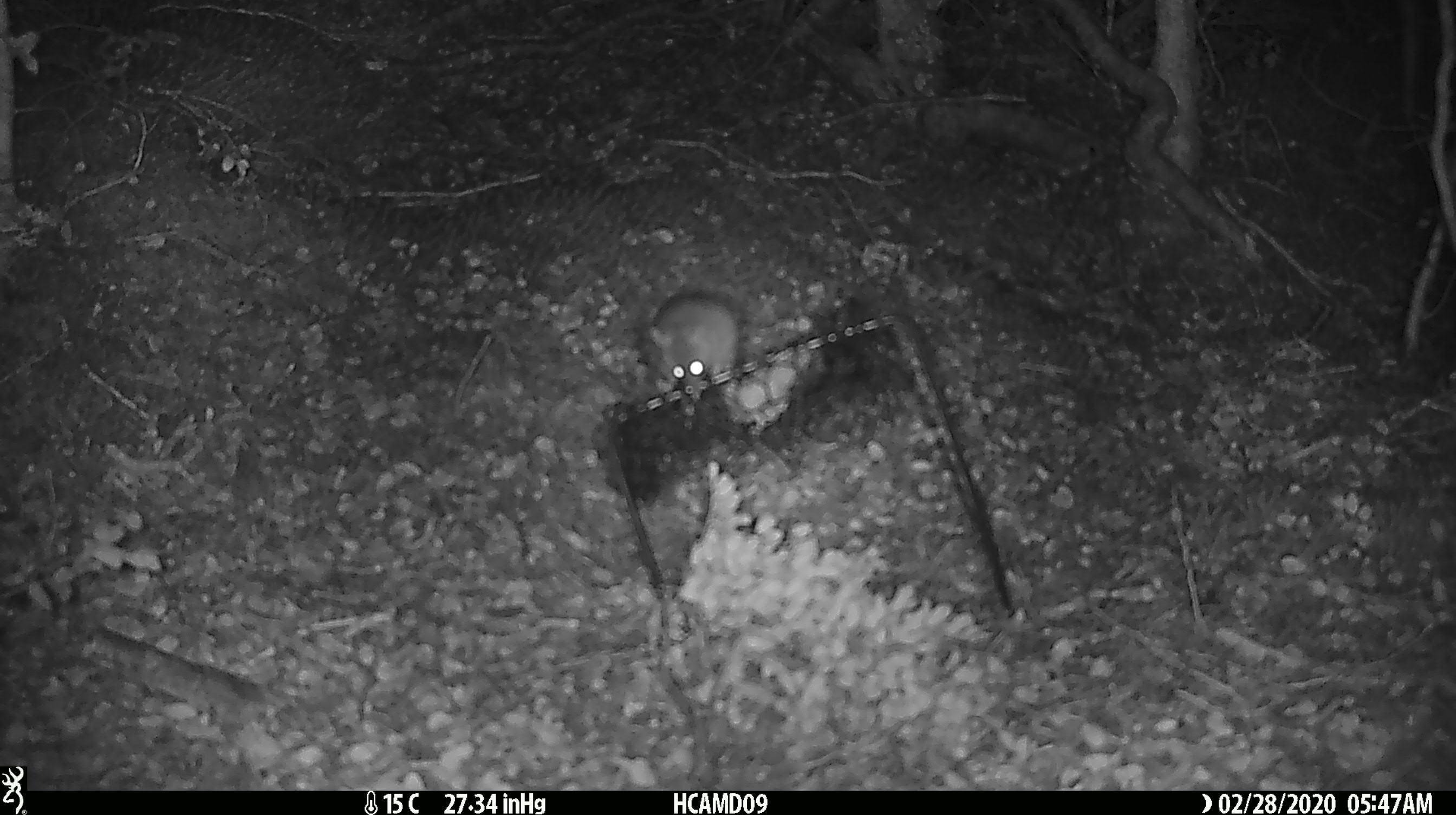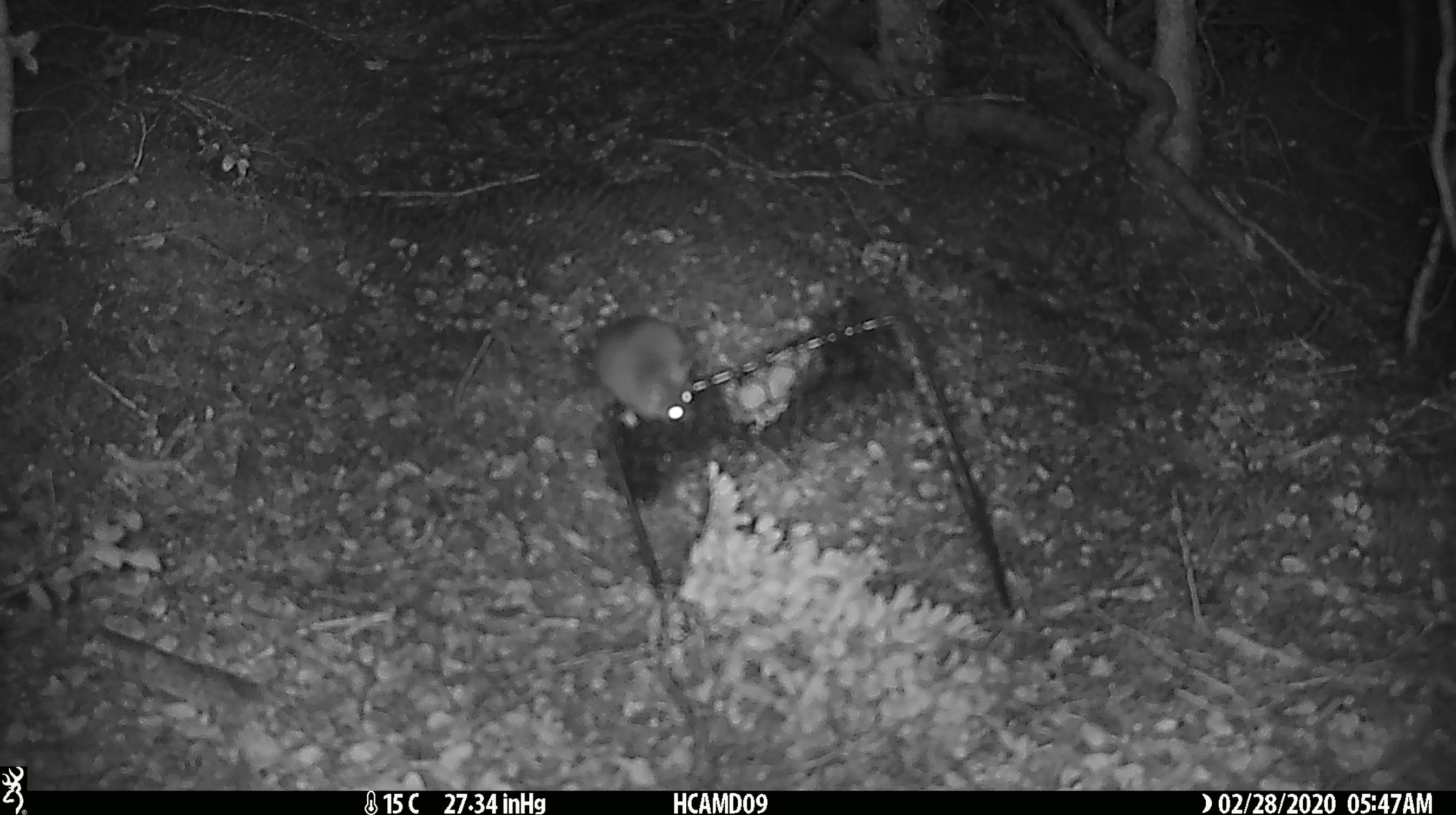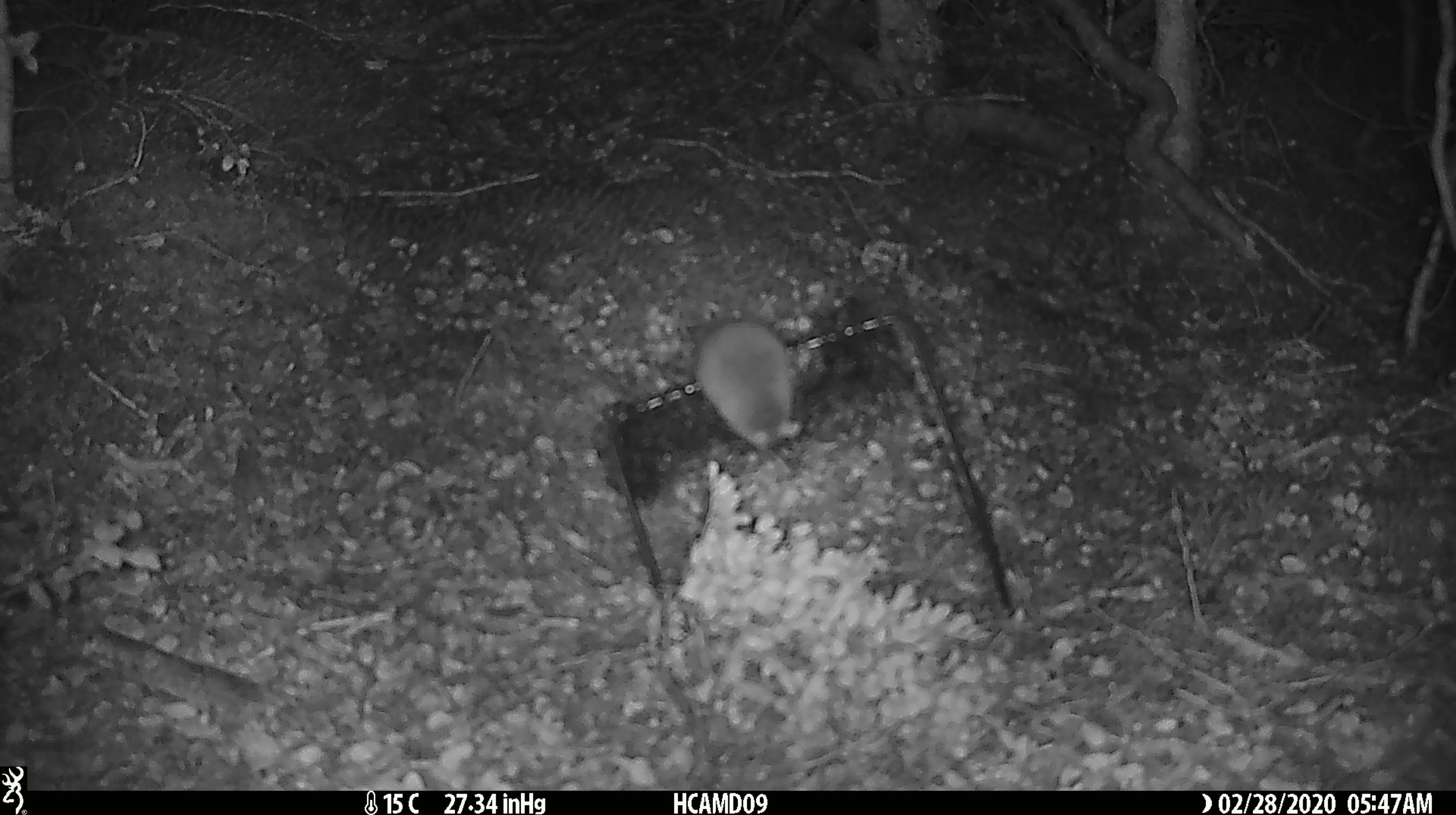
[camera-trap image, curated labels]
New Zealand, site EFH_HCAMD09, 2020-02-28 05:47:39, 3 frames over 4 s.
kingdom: Animalia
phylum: Chordata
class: Mammalia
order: Rodentia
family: Muridae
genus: Mus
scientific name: Mus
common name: mouse